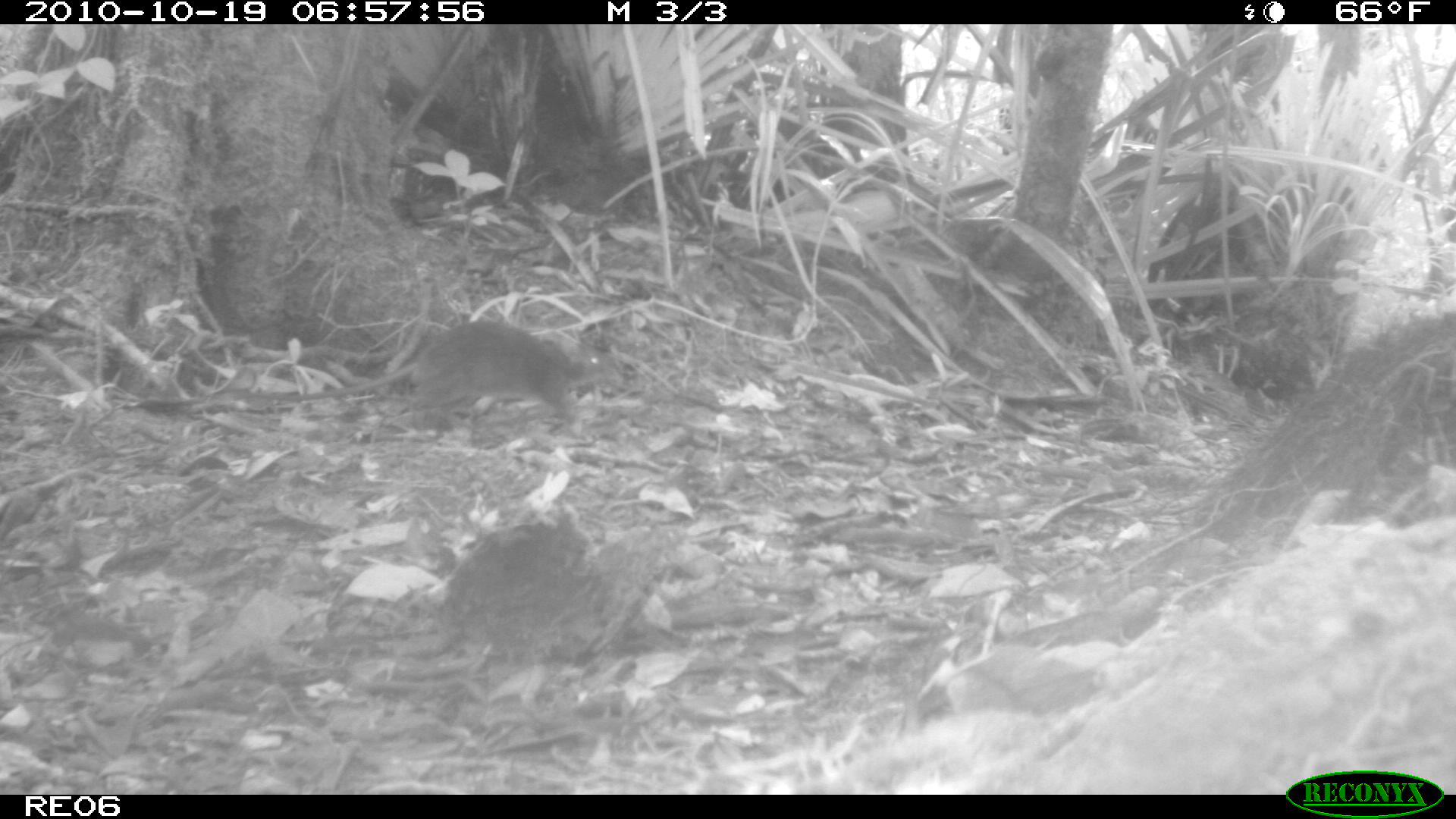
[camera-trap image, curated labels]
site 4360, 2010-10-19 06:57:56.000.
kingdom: Animalia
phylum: Chordata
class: Mammalia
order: Rodentia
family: Muridae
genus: Rattus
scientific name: Rattus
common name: rodent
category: unknown rat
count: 1